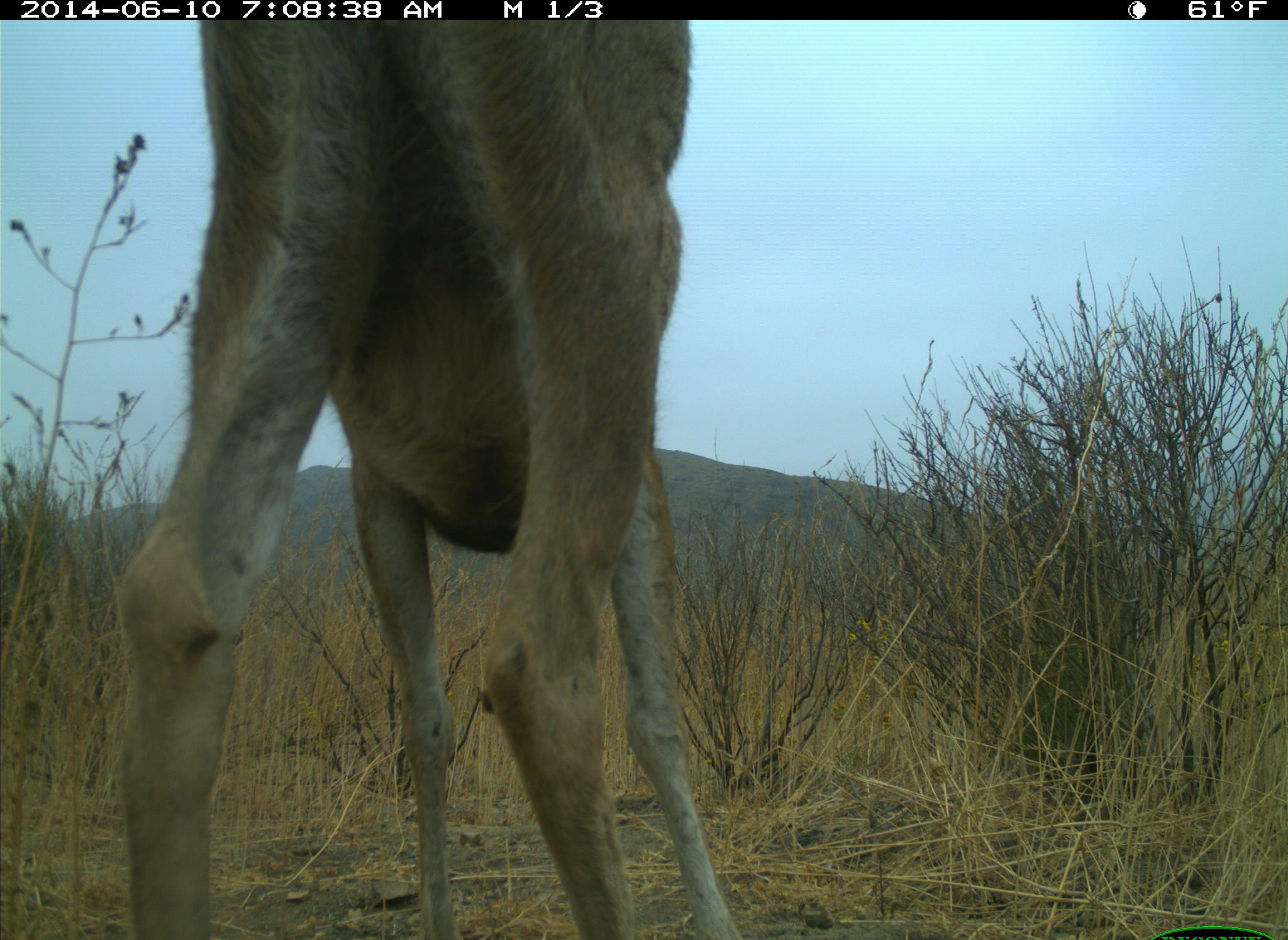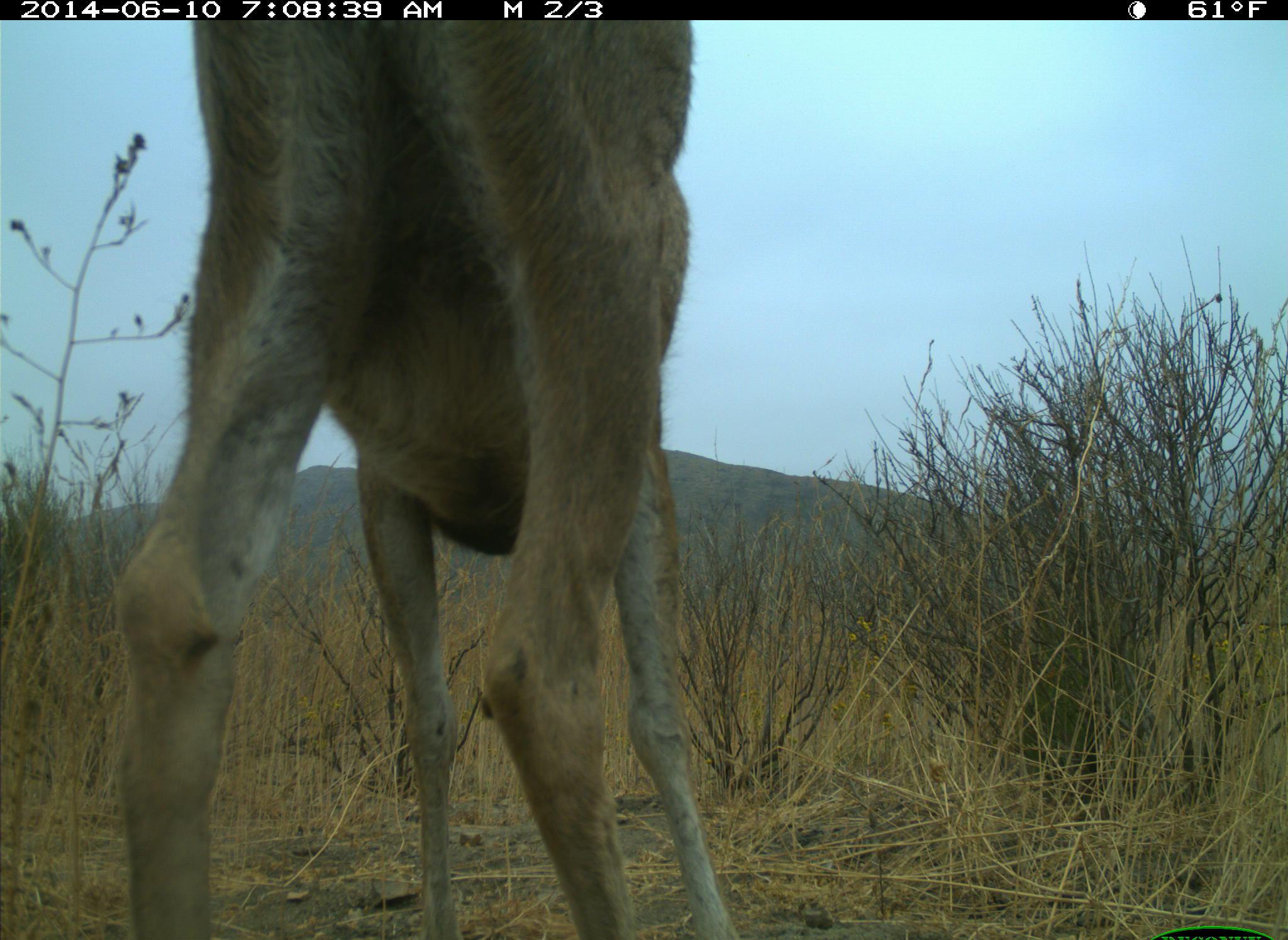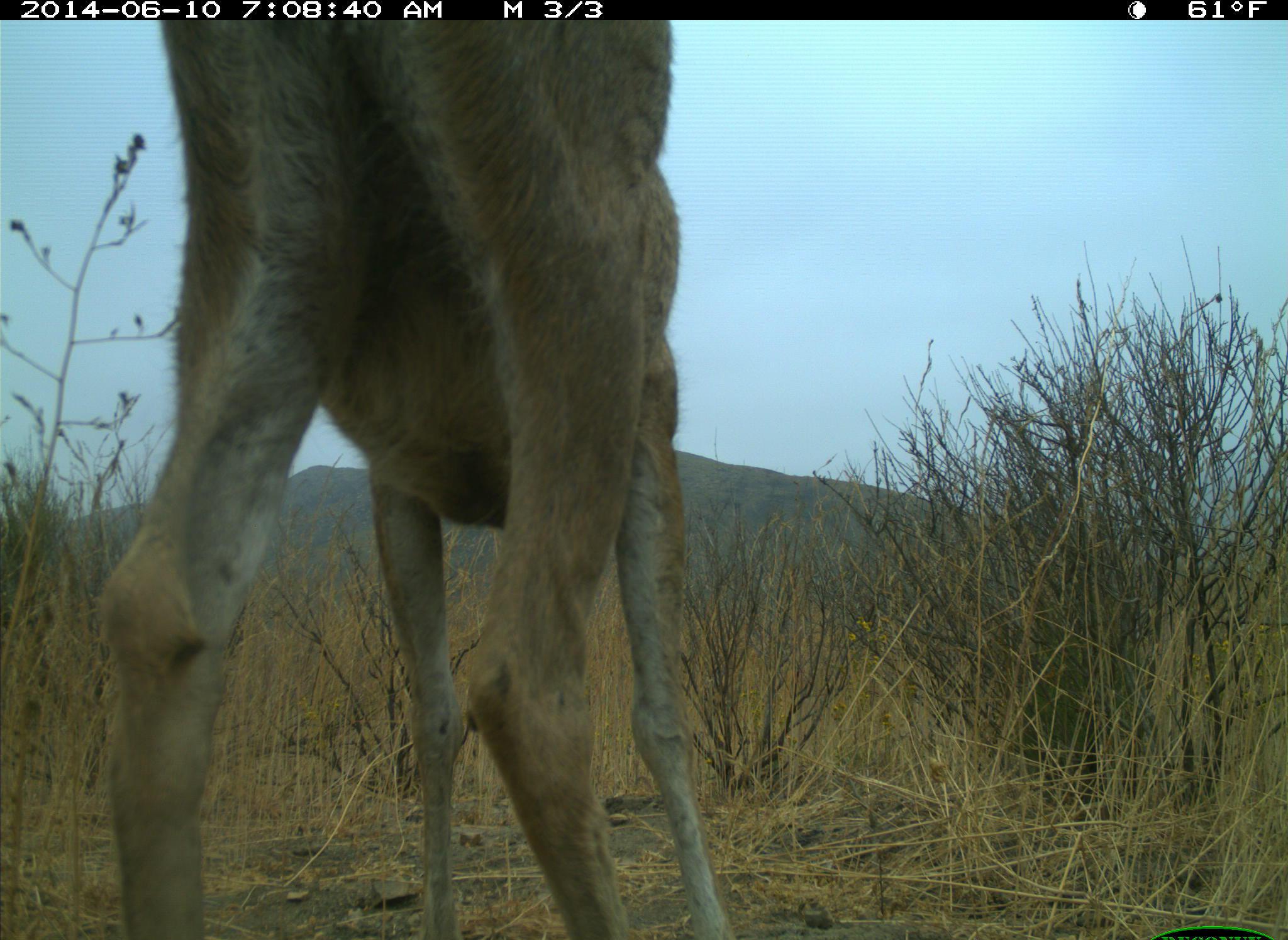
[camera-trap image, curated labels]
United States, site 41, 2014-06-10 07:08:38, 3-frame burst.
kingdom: Animalia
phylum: Chordata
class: Mammalia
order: Artiodactyla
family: Cervidae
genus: Odocoileus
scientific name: Odocoileus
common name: deer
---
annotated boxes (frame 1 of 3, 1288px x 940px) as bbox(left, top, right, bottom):
deer: bbox(115, 23, 748, 940)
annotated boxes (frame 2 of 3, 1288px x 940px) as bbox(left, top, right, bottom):
deer: bbox(106, 7, 743, 940)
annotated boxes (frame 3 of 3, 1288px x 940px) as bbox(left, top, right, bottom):
deer: bbox(94, 15, 731, 940)